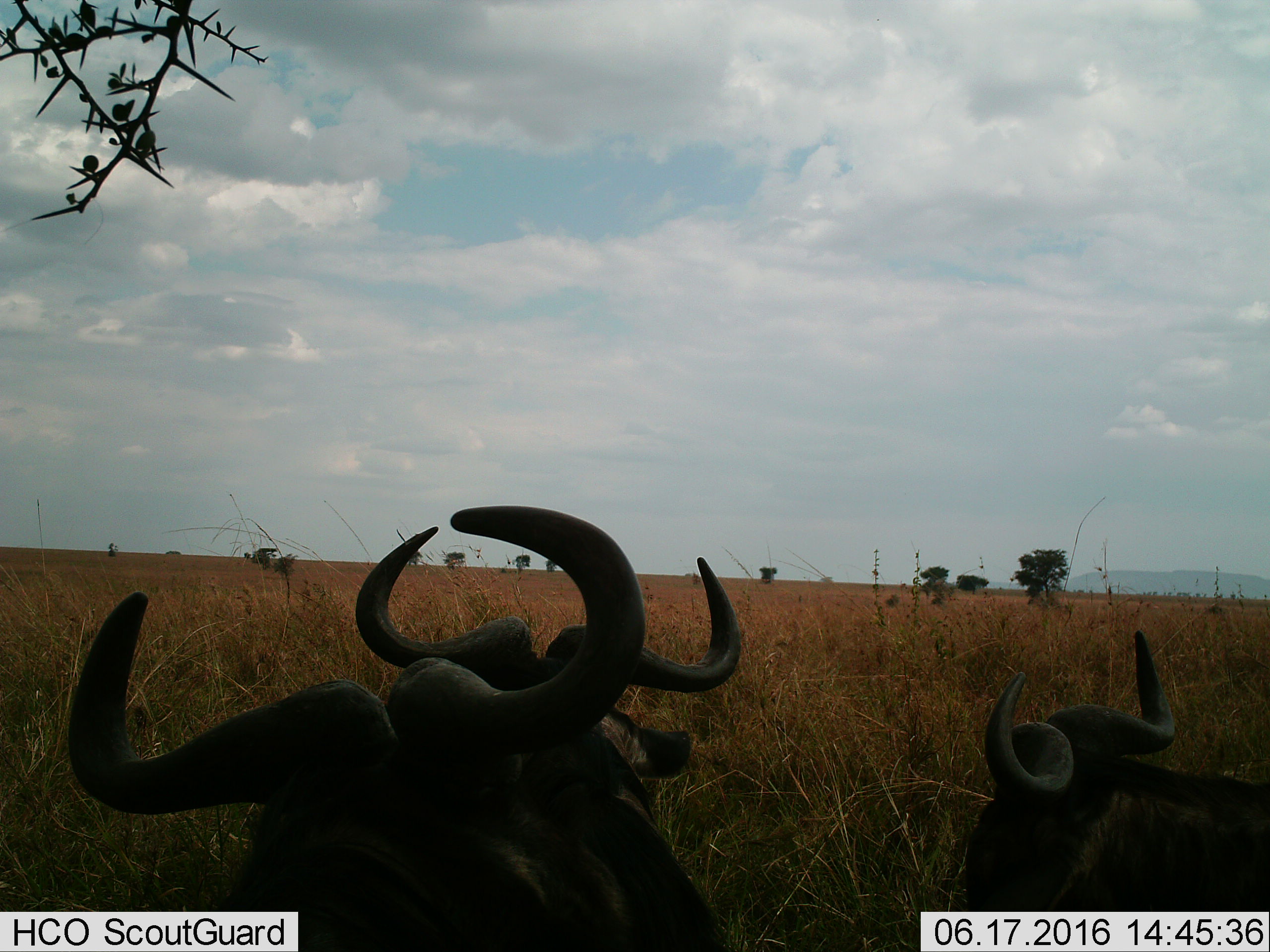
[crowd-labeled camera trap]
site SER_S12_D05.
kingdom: Animalia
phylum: Chordata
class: Mammalia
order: Artiodactyla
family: Bovidae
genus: Connochaetes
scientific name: Connochaetes taurinus taurinus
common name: blue wildebeest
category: wildebeestblue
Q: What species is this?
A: Wildebeestblue (blue wildebeest) (Connochaetes taurinus taurinus).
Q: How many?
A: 3.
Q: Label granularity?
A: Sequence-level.